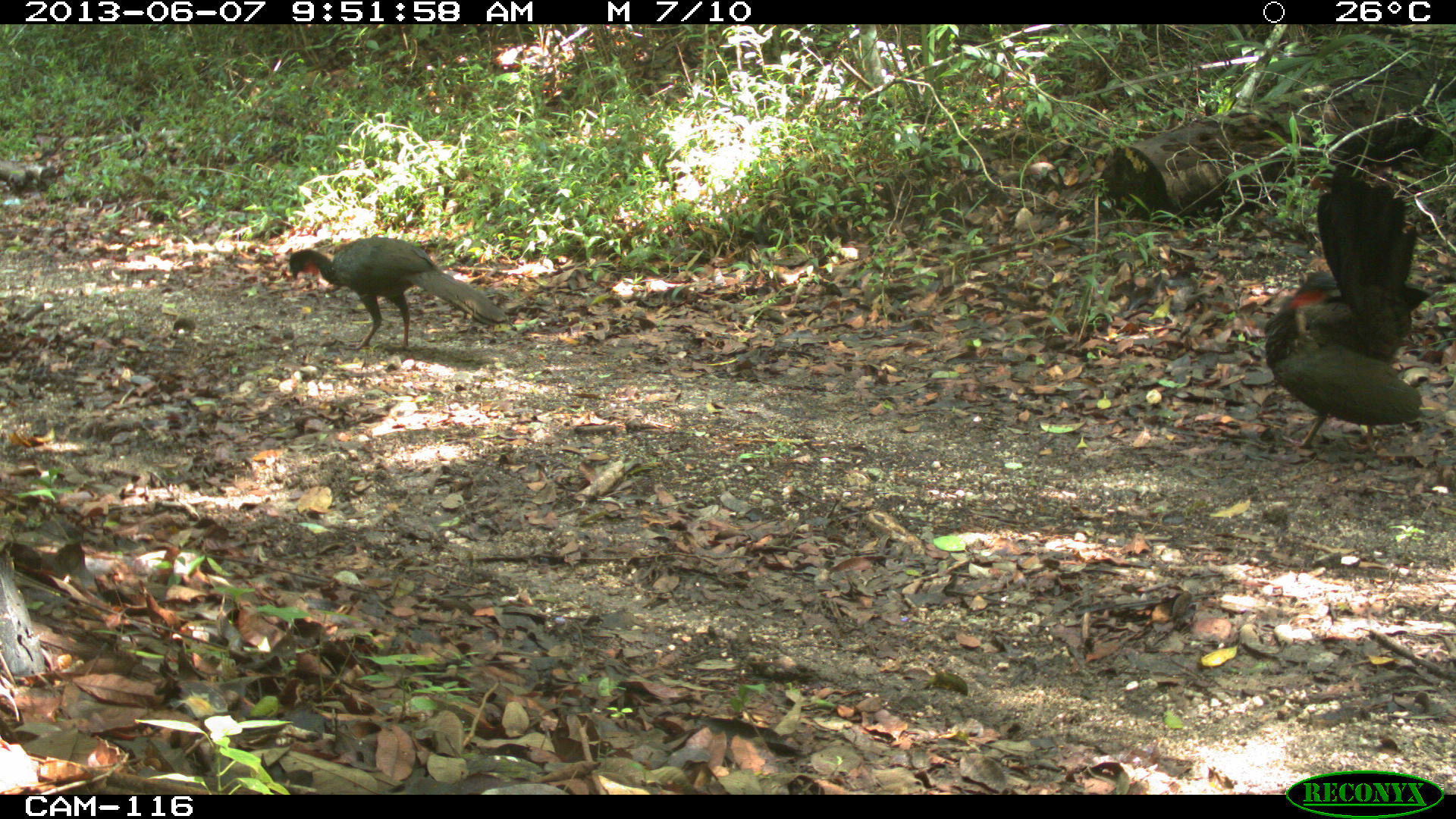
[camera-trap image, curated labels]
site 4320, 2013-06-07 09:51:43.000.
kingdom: Animalia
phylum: Chordata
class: Aves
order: Galliformes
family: Cracidae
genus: Penelope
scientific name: Penelope purpurascens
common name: crested guan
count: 2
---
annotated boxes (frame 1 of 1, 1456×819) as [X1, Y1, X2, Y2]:
penelope purpurascens: [1265, 164, 1428, 452]; [288, 236, 508, 351]